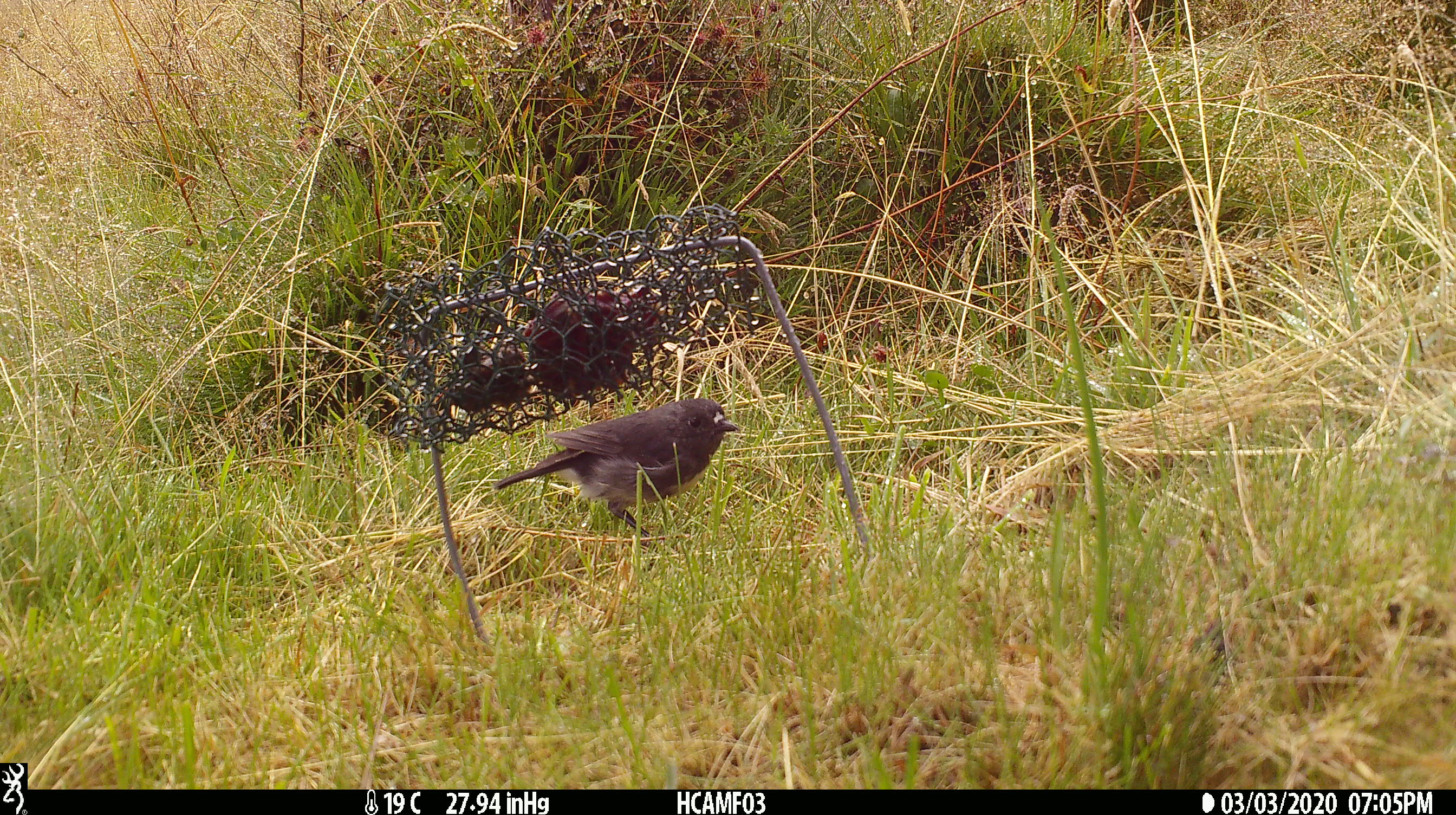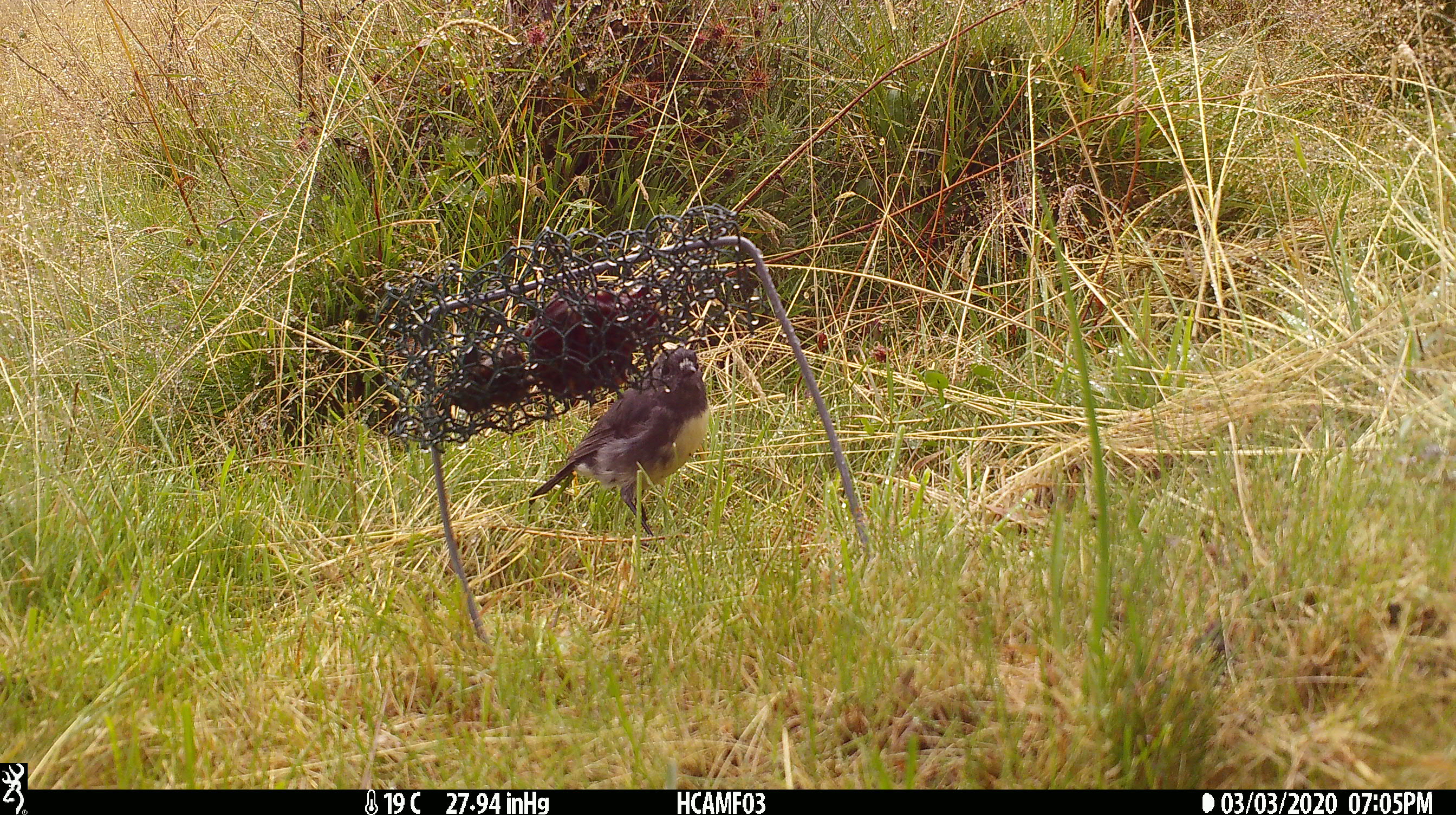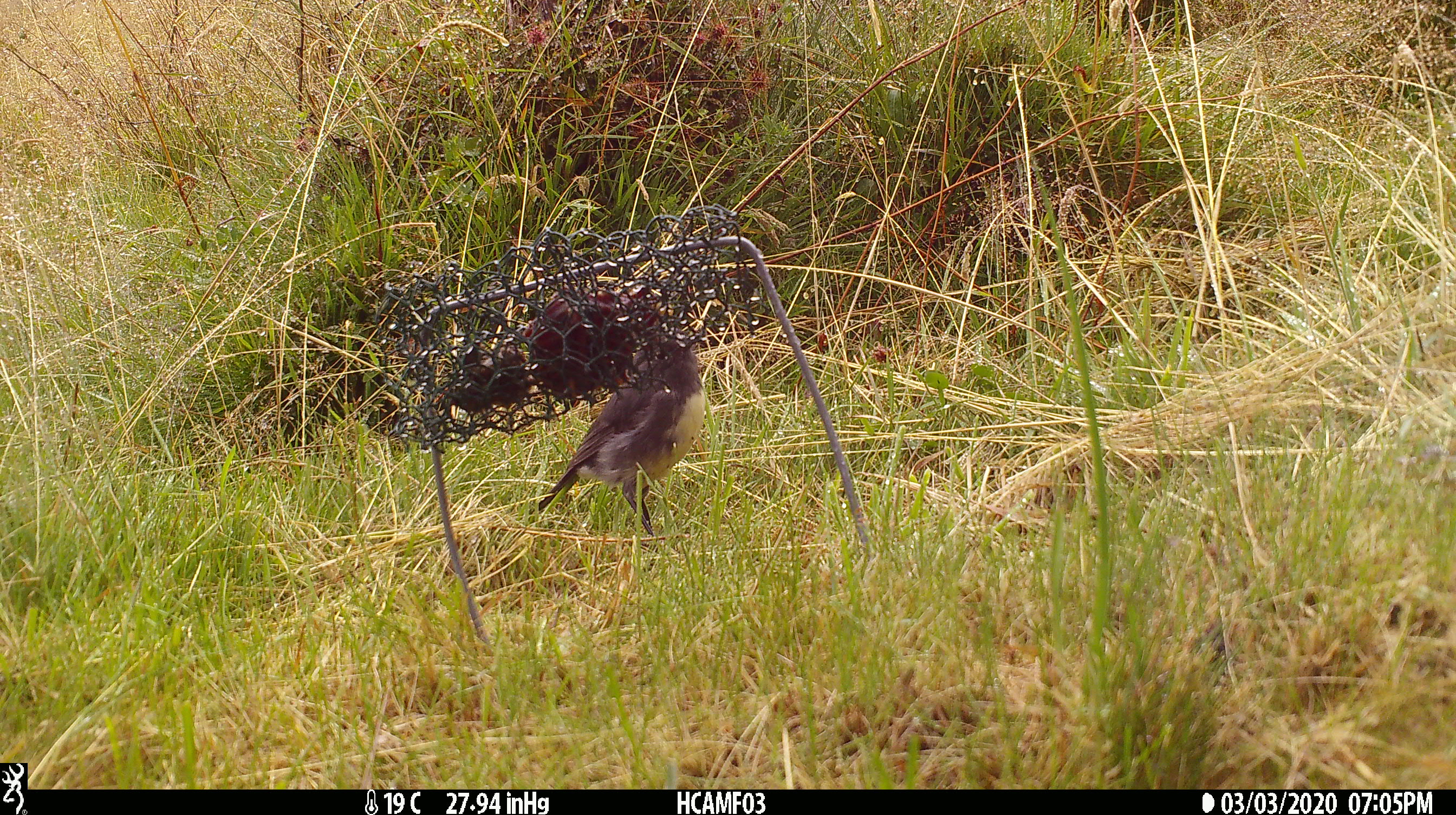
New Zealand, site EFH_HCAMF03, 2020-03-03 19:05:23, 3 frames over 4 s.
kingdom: Animalia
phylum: Chordata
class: Aves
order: Passeriformes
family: Petroicidae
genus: Petroica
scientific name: Petroica australis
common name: new zealand robin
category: robin